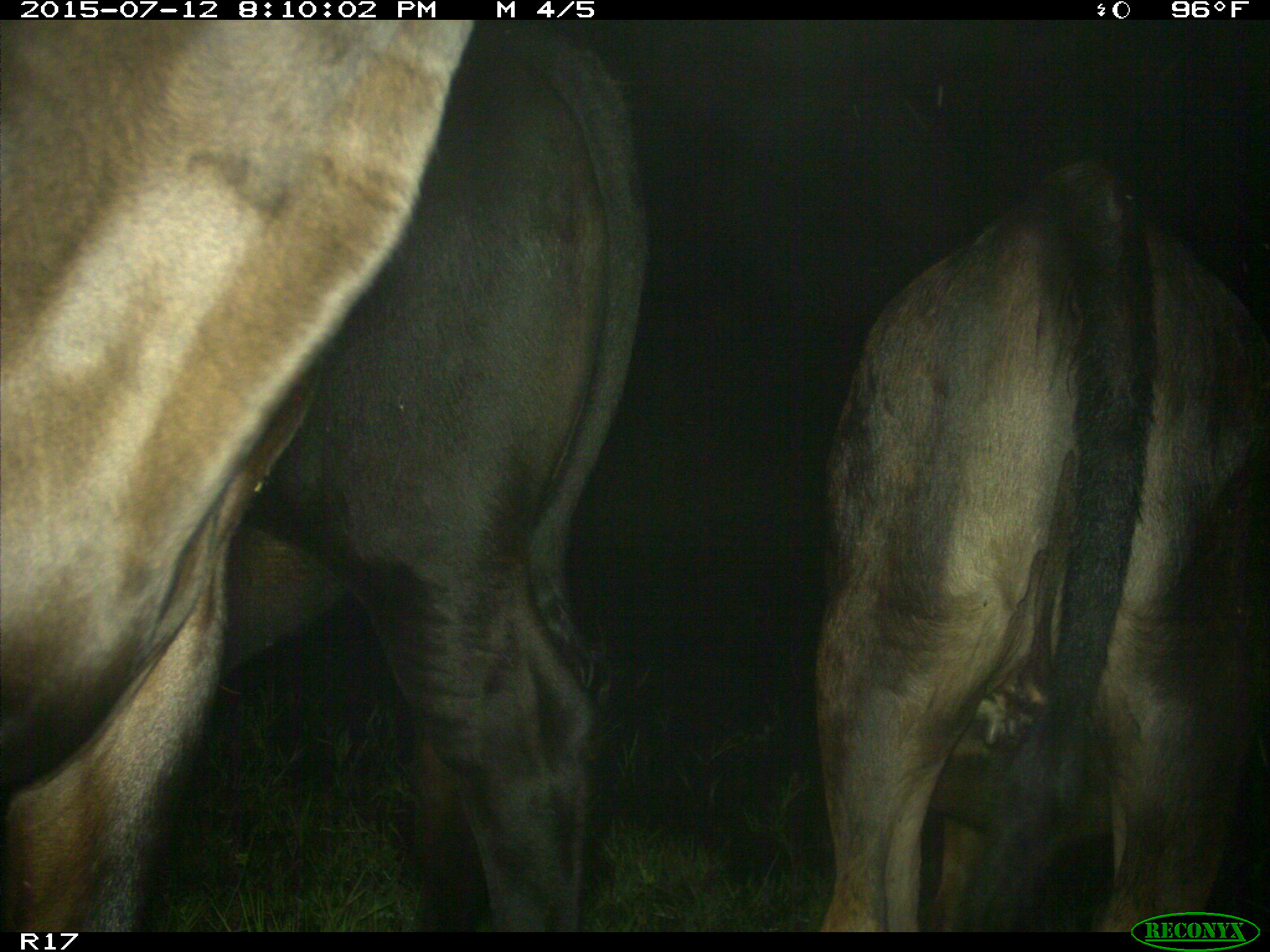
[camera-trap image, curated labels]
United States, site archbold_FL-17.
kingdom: Animalia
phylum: Chordata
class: Mammalia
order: Artiodactyla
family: Bovidae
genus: Bos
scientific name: Bos taurus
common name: domestic cow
Bos taurus (domestic cow).